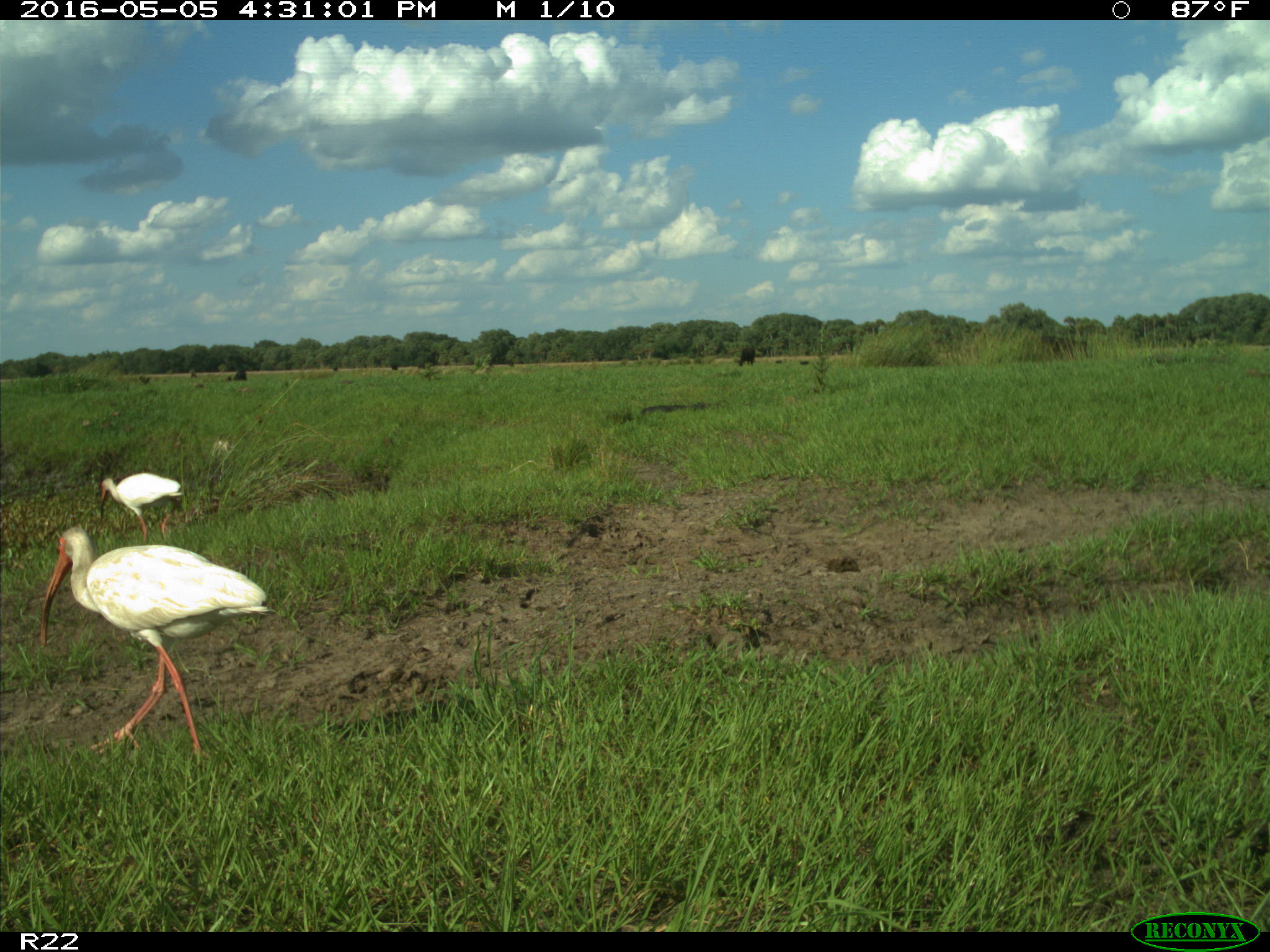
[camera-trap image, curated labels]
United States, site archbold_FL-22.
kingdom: Animalia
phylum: Chordata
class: Mammalia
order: Artiodactyla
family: Bovidae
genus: Bos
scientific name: Bos taurus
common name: domestic cow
Bos taurus (domestic cow).